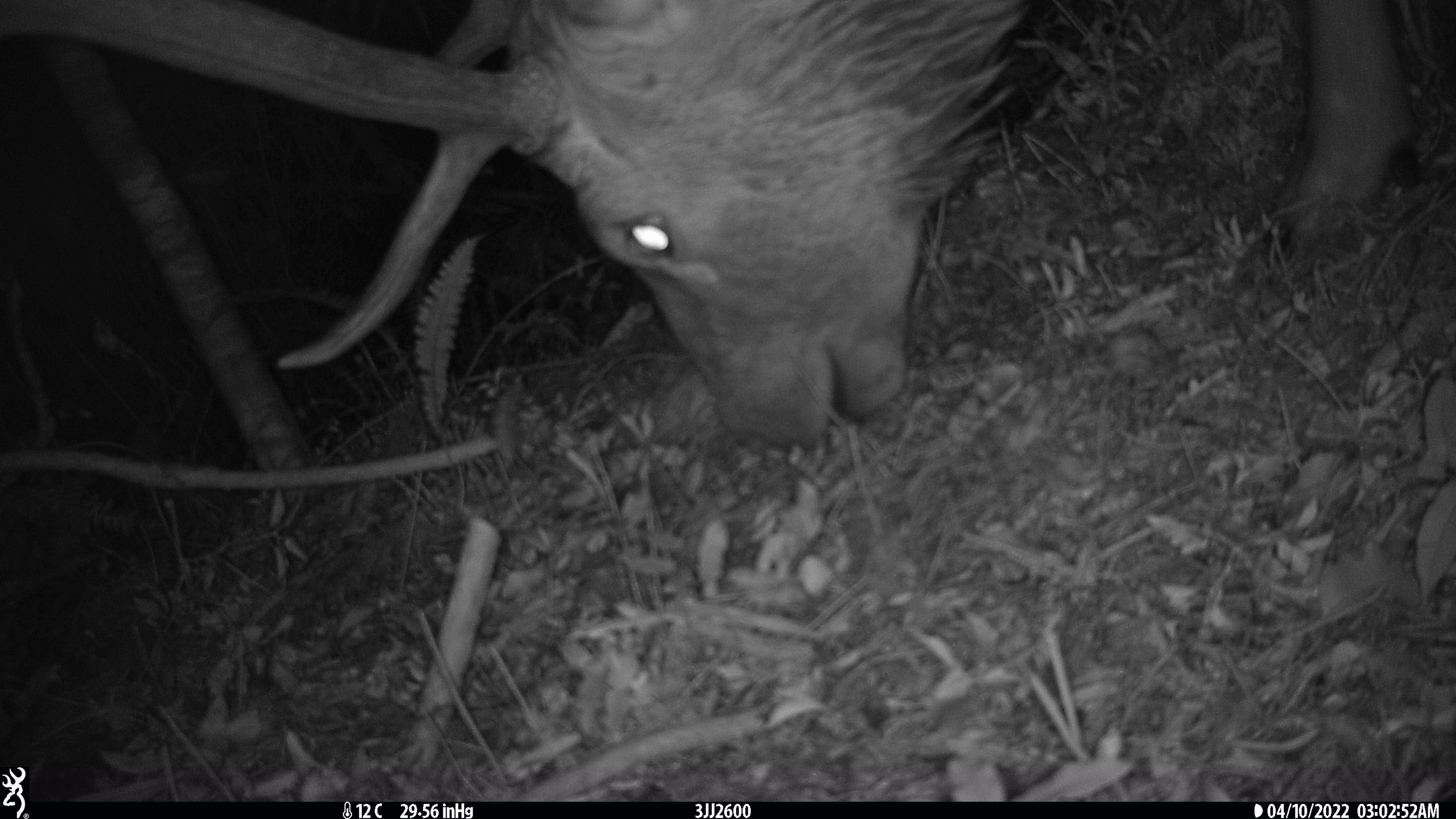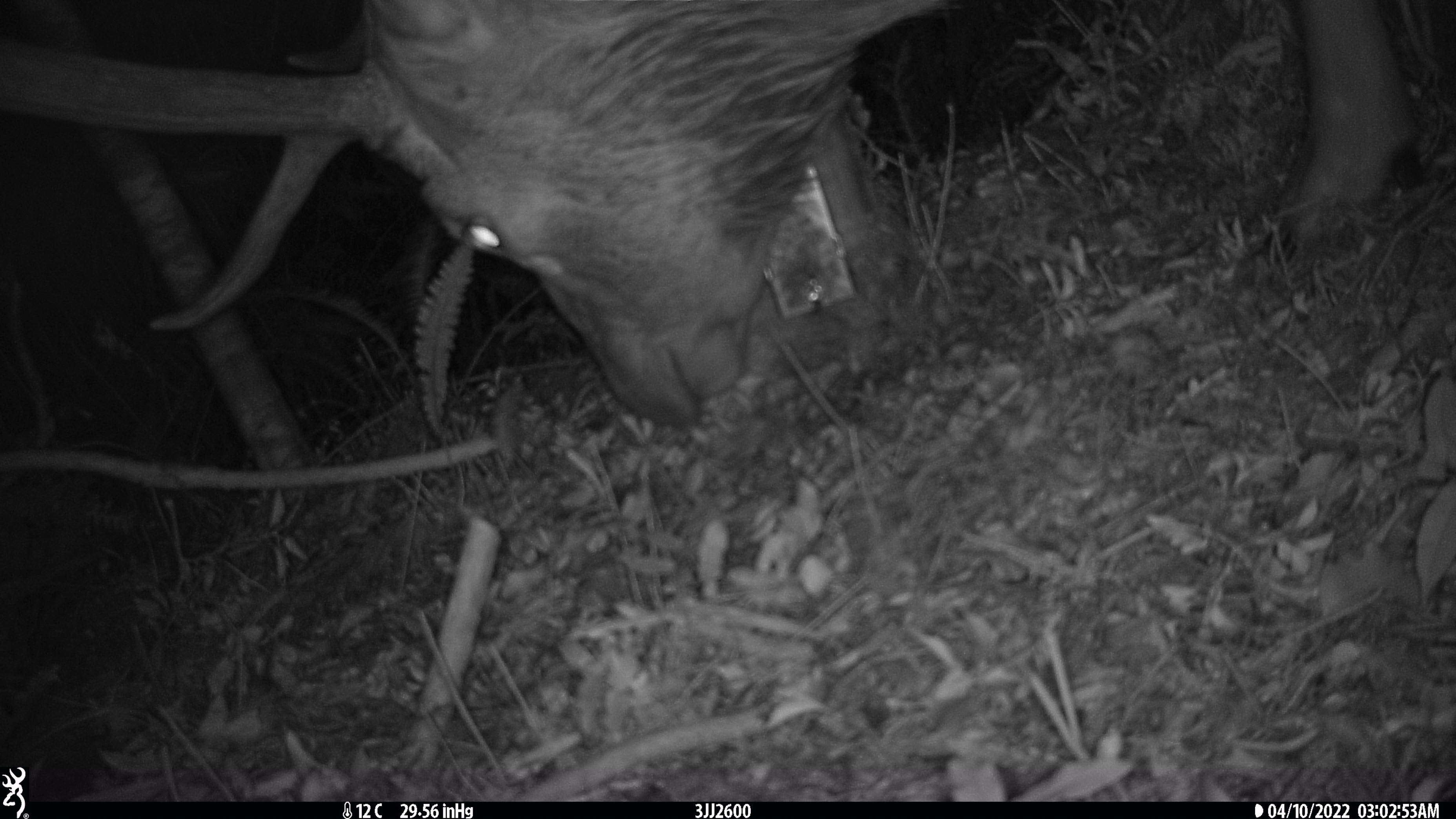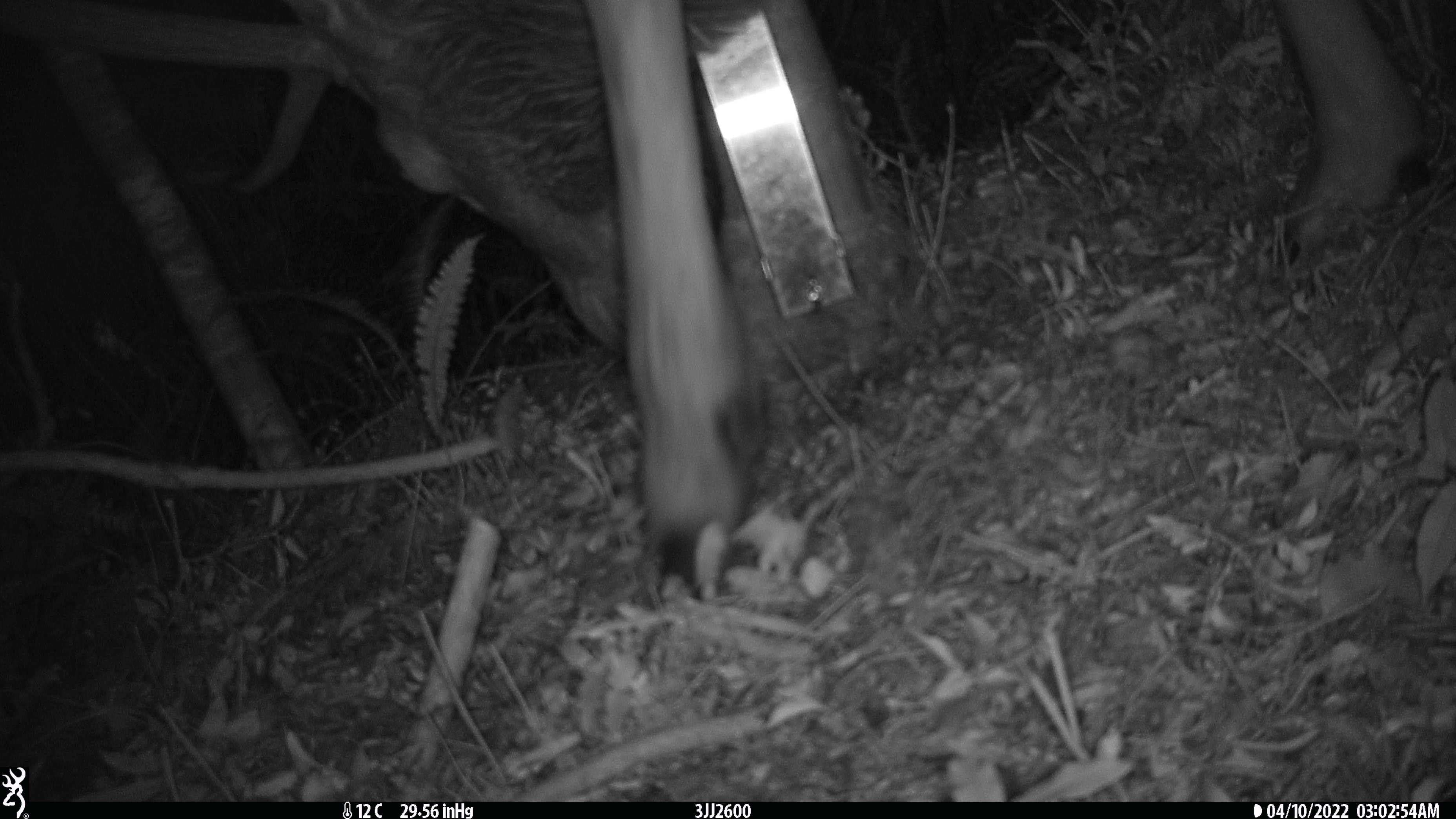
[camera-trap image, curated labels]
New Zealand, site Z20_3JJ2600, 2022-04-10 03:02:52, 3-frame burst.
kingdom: Animalia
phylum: Chordata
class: Mammalia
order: Artiodactyla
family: Cervidae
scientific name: Cervidae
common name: deer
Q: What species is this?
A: Deer (Cervidae).